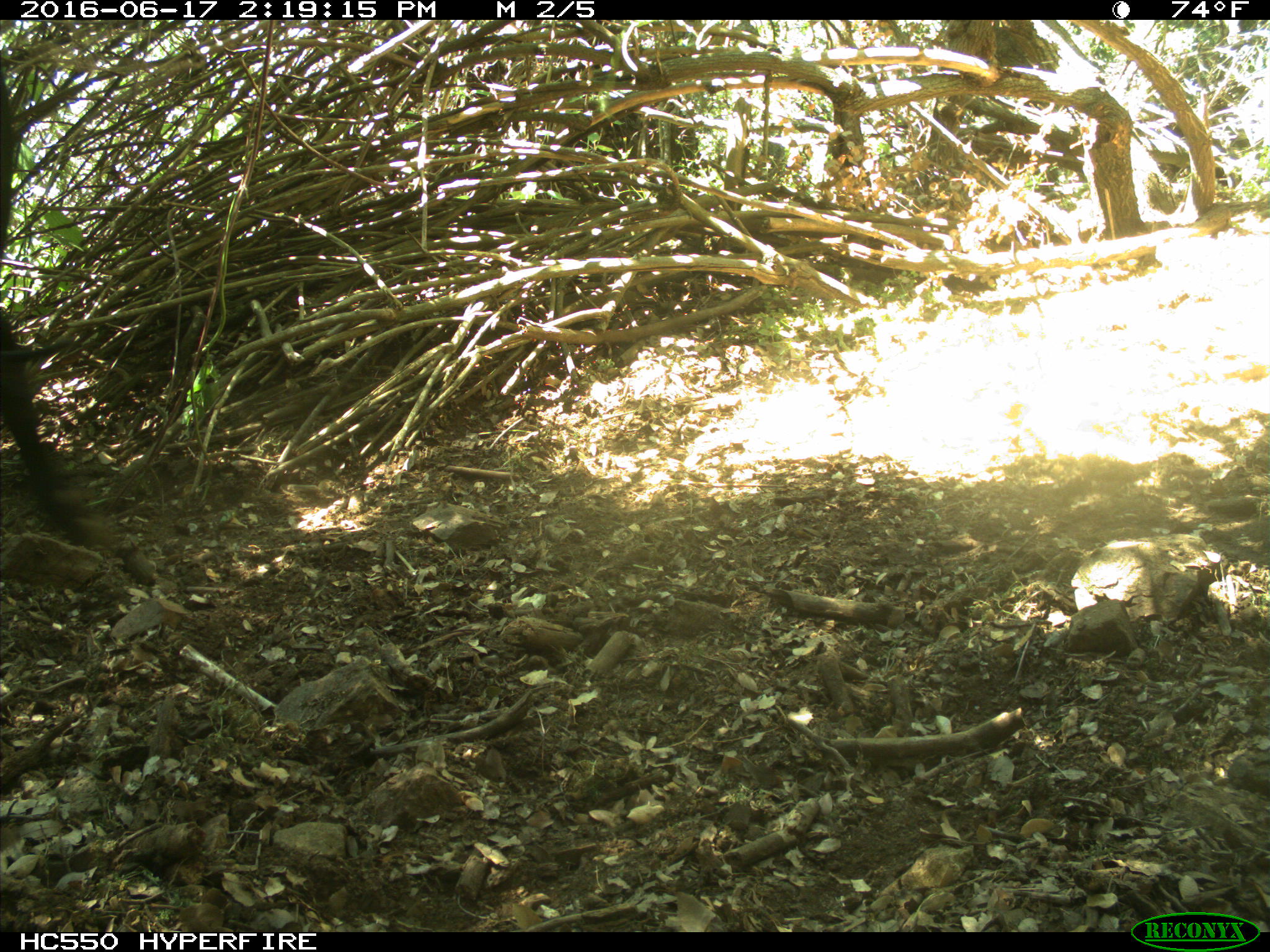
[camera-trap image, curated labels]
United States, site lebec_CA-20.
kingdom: Animalia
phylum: Chordata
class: Mammalia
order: Artiodactyla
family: Bovidae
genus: Bos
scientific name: Bos taurus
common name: domestic cow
Bos taurus (domestic cow).